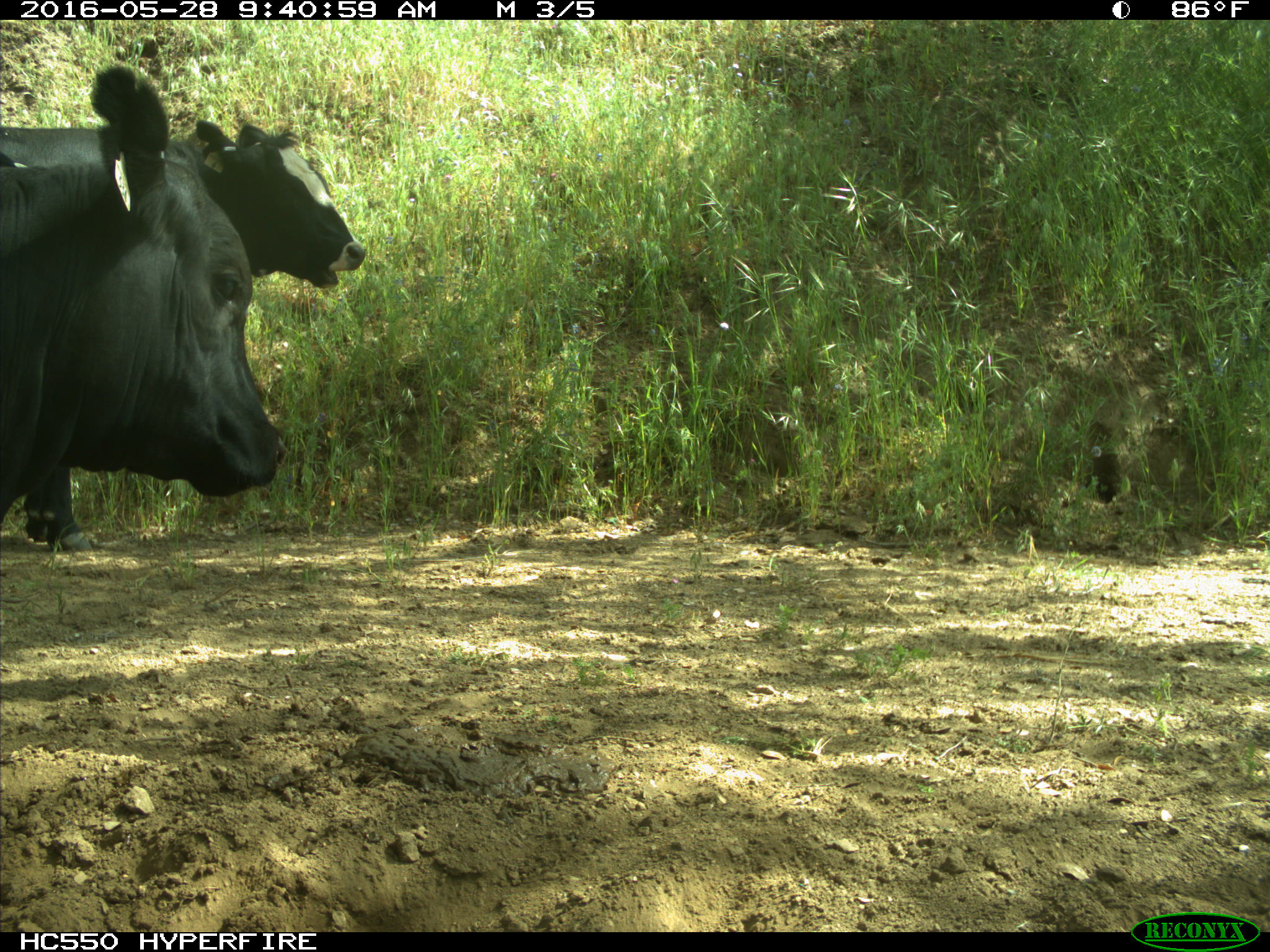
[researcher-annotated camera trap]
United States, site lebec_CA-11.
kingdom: Animalia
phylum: Chordata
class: Mammalia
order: Artiodactyla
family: Bovidae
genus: Bos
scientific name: Bos taurus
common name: domestic cow